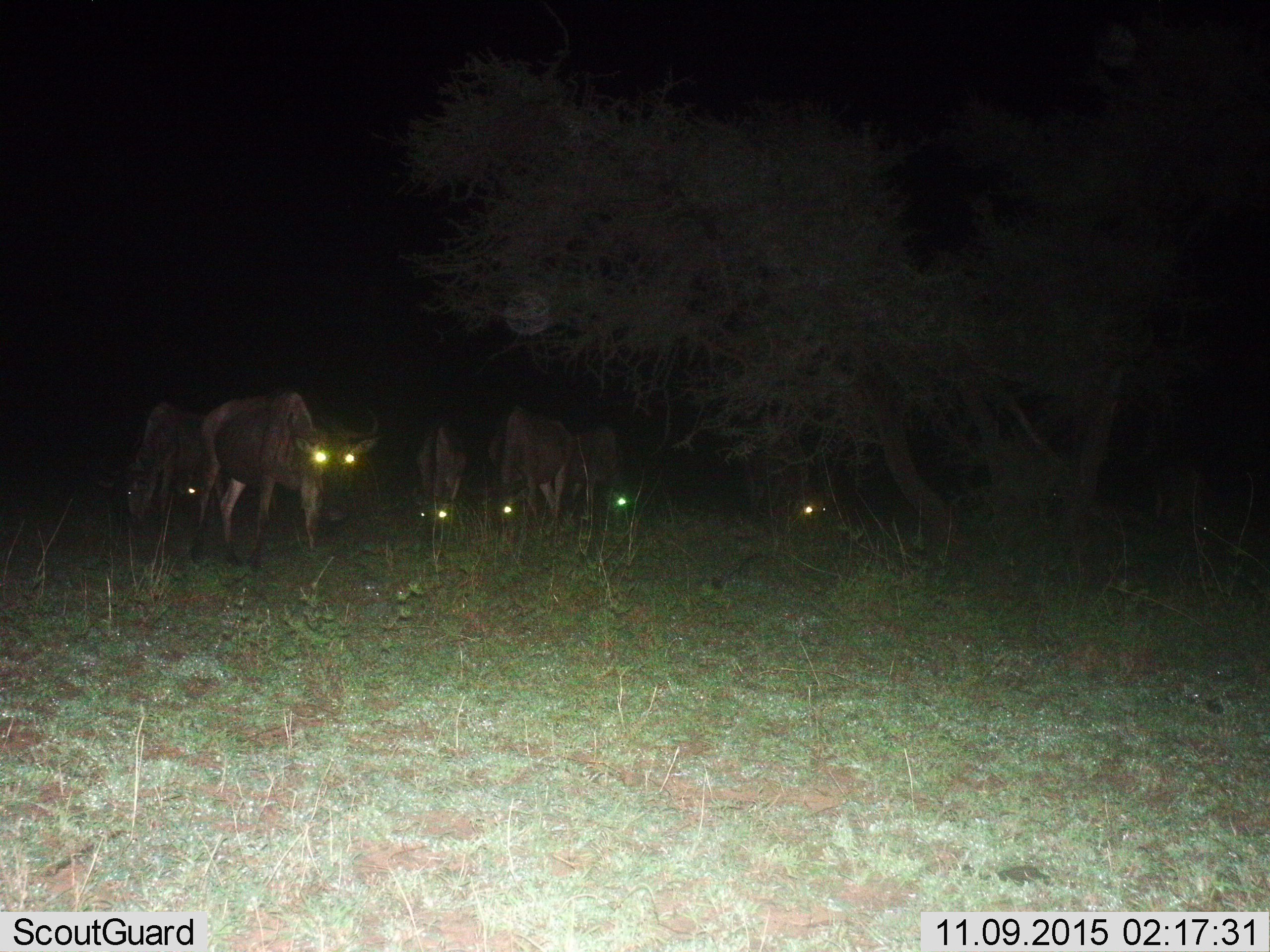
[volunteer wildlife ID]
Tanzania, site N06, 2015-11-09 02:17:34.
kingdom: Animalia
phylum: Chordata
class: Mammalia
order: Artiodactyla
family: Bovidae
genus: Connochaetes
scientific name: Connochaetes taurinus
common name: blue wildebeest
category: wildebeest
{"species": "wildebeest (blue wildebeest) (Connochaetes taurinus)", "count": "7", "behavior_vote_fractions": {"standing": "43%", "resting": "14%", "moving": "71%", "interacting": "0%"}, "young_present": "0%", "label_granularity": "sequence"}